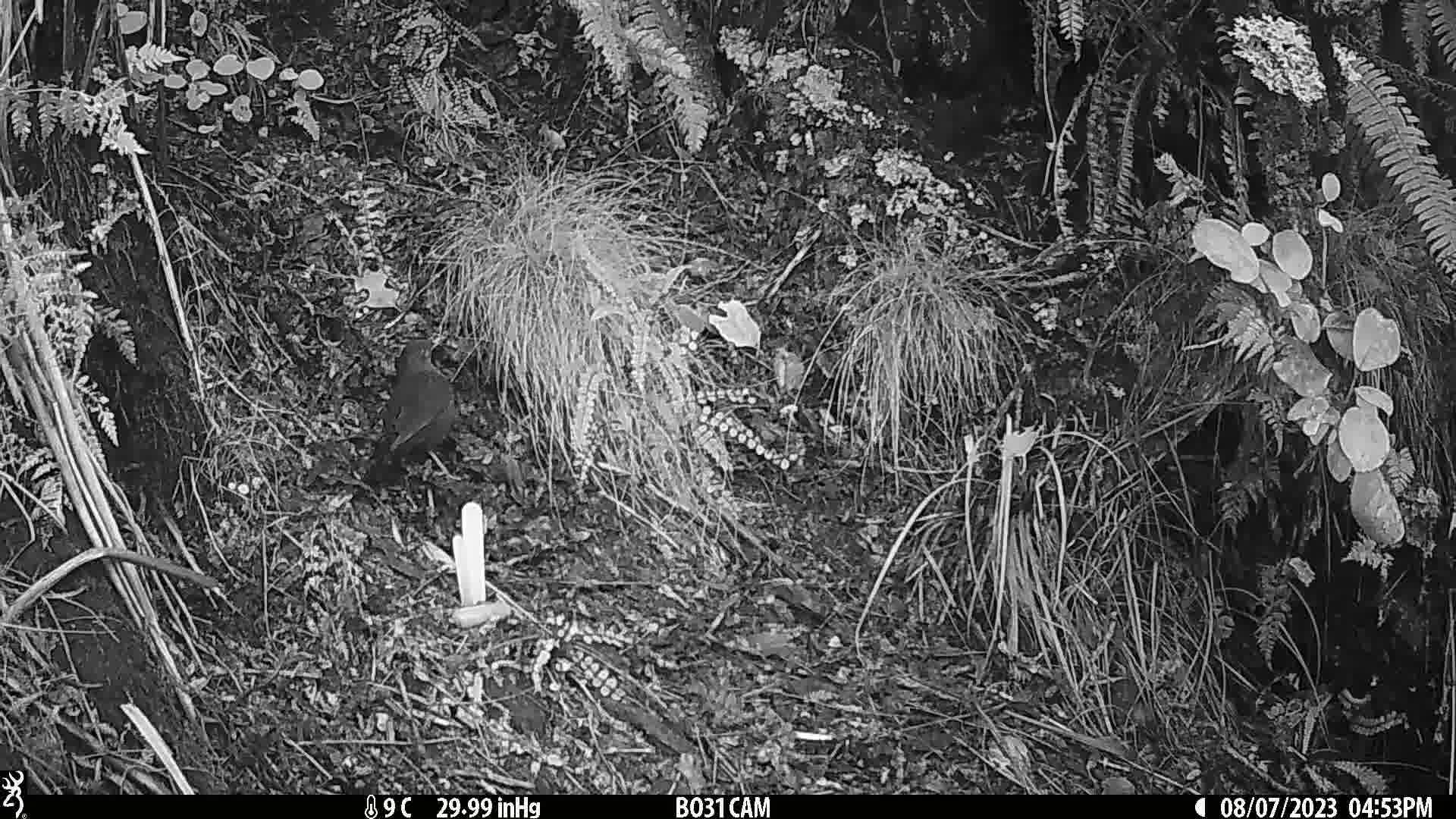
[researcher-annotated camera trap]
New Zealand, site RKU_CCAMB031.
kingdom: Animalia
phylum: Chordata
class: Aves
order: Passeriformes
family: Turdidae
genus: Turdus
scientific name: Turdus merula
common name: eurasian blackbird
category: blackbird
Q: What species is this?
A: Blackbird (eurasian blackbird) (Turdus merula).